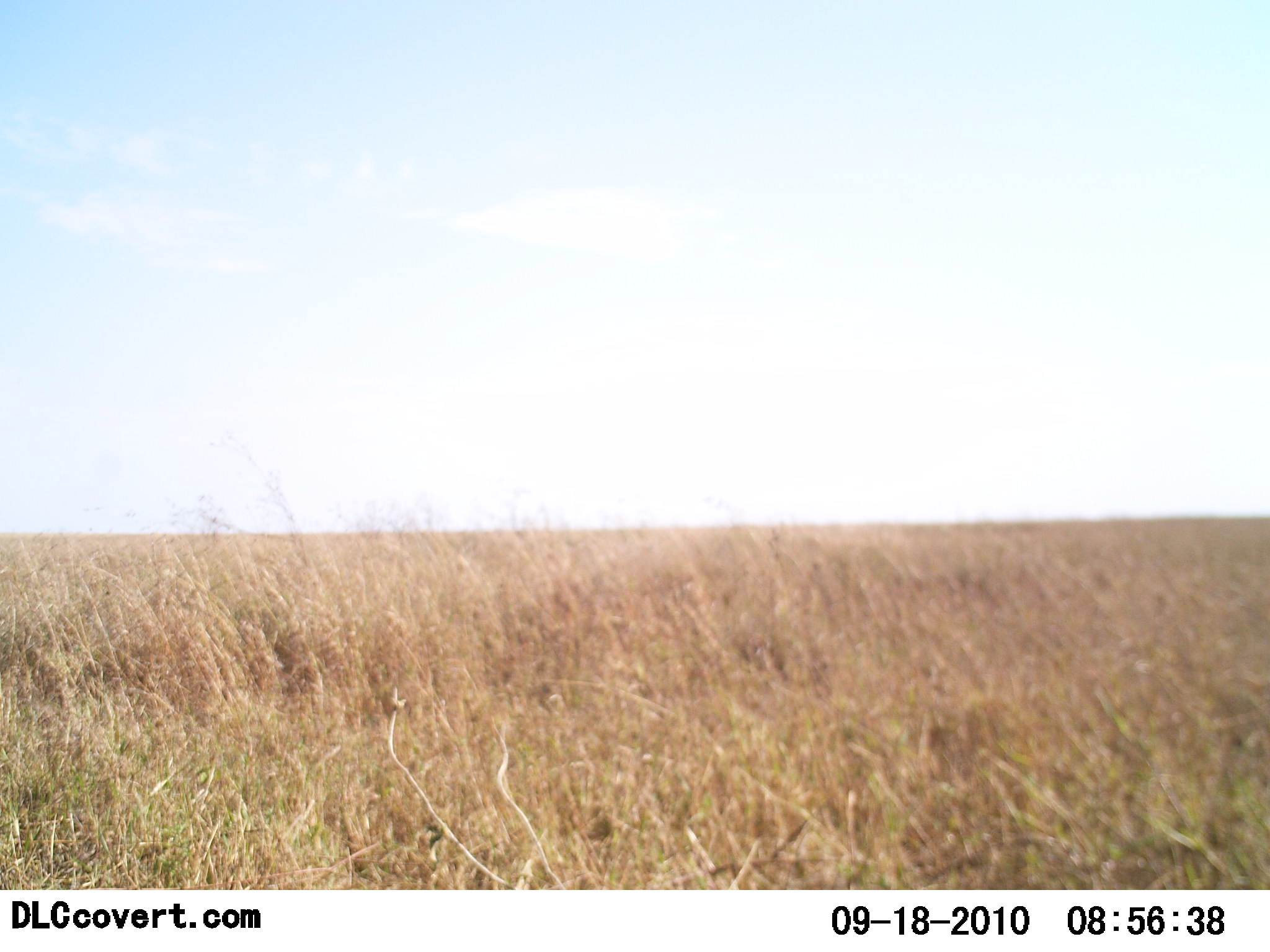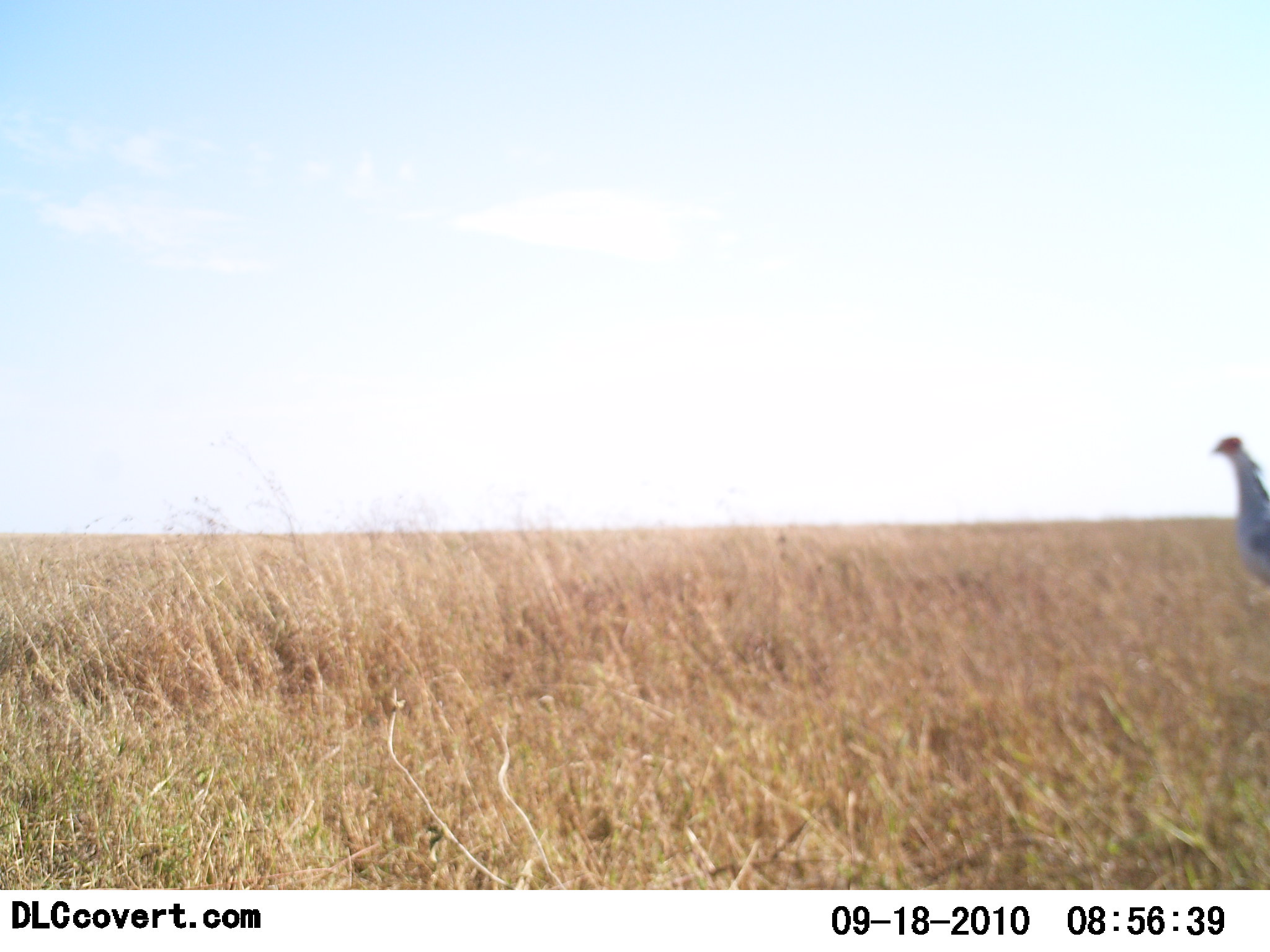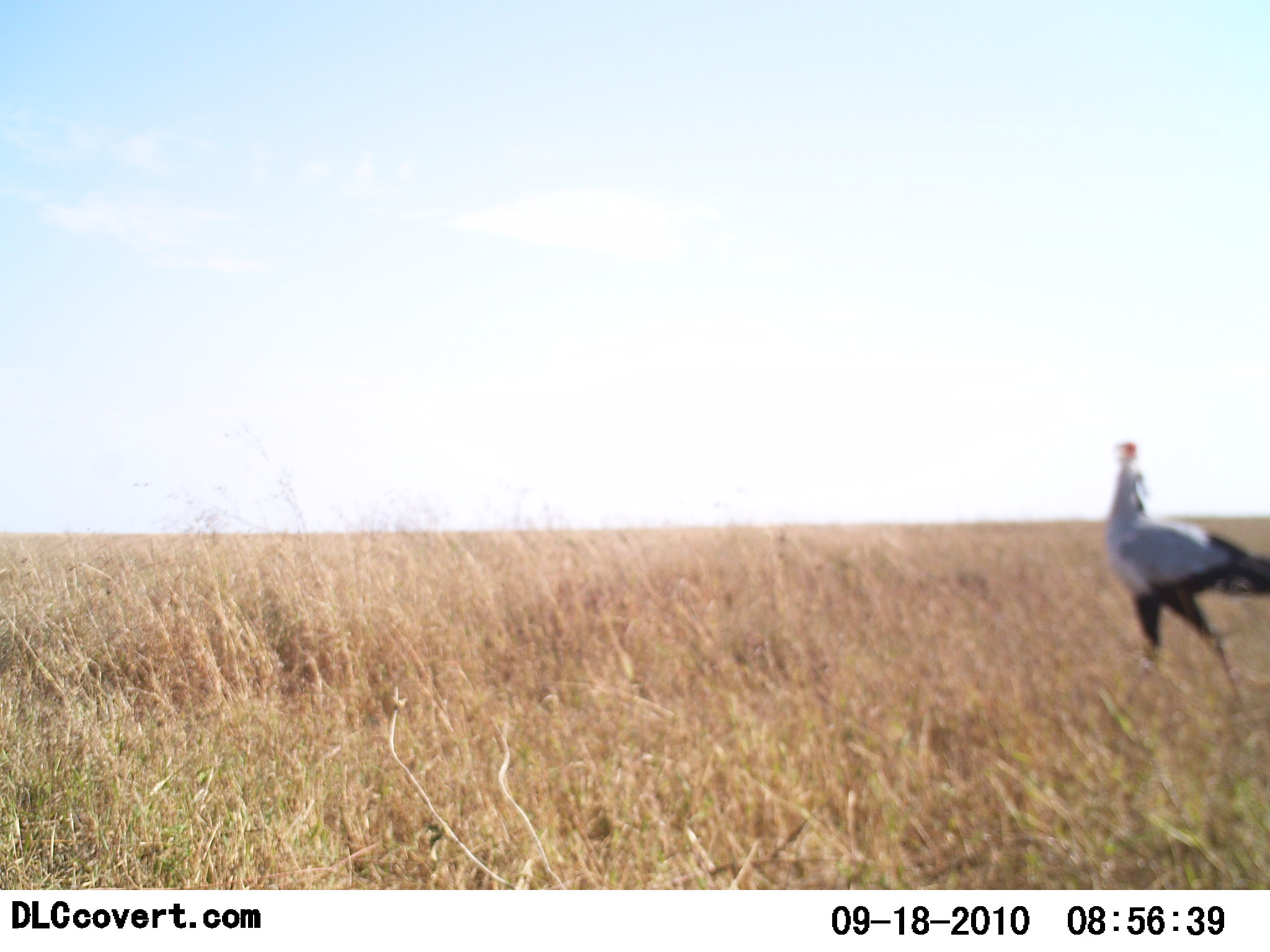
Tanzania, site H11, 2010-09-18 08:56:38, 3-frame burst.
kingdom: Animalia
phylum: Chordata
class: Aves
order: Accipitriformes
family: Sagittariidae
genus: Sagittarius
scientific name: Sagittarius serpentarius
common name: secretary bird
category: secretarybird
Secretarybird (secretary bird) (Sagittarius serpentarius), count 1. Behavior (volunteer vote fractions): standing 0%, resting 0%, moving 100%, interacting 0%. Young present (vote fraction): 0%. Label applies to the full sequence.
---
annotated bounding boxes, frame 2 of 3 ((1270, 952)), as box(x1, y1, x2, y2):
animal: box(1214, 434, 1270, 586)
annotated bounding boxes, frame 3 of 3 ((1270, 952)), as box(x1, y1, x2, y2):
animal: box(1105, 442, 1270, 714)